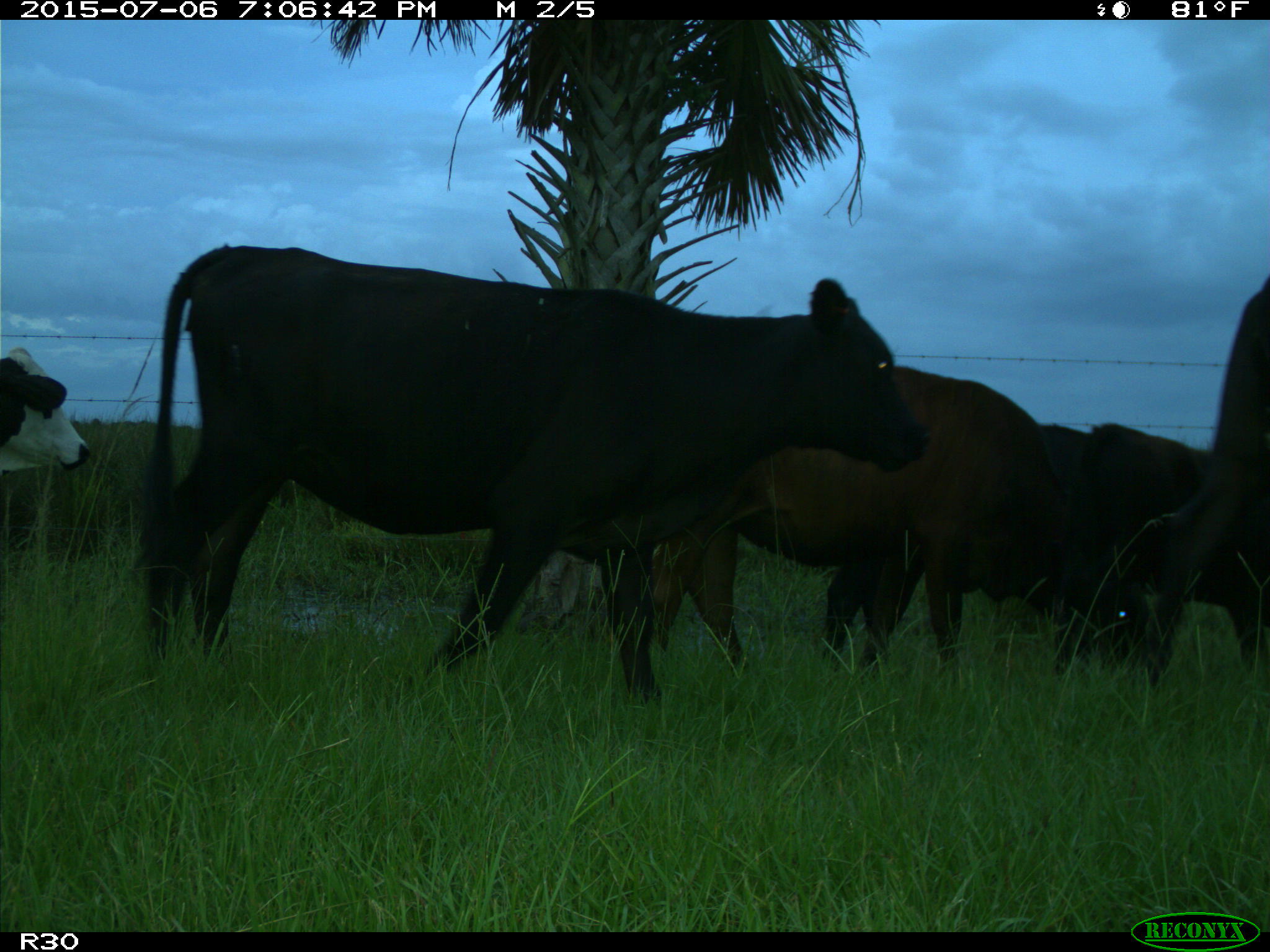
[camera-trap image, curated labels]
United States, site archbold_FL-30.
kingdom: Animalia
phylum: Chordata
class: Mammalia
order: Artiodactyla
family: Bovidae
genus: Bos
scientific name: Bos taurus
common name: domestic cow